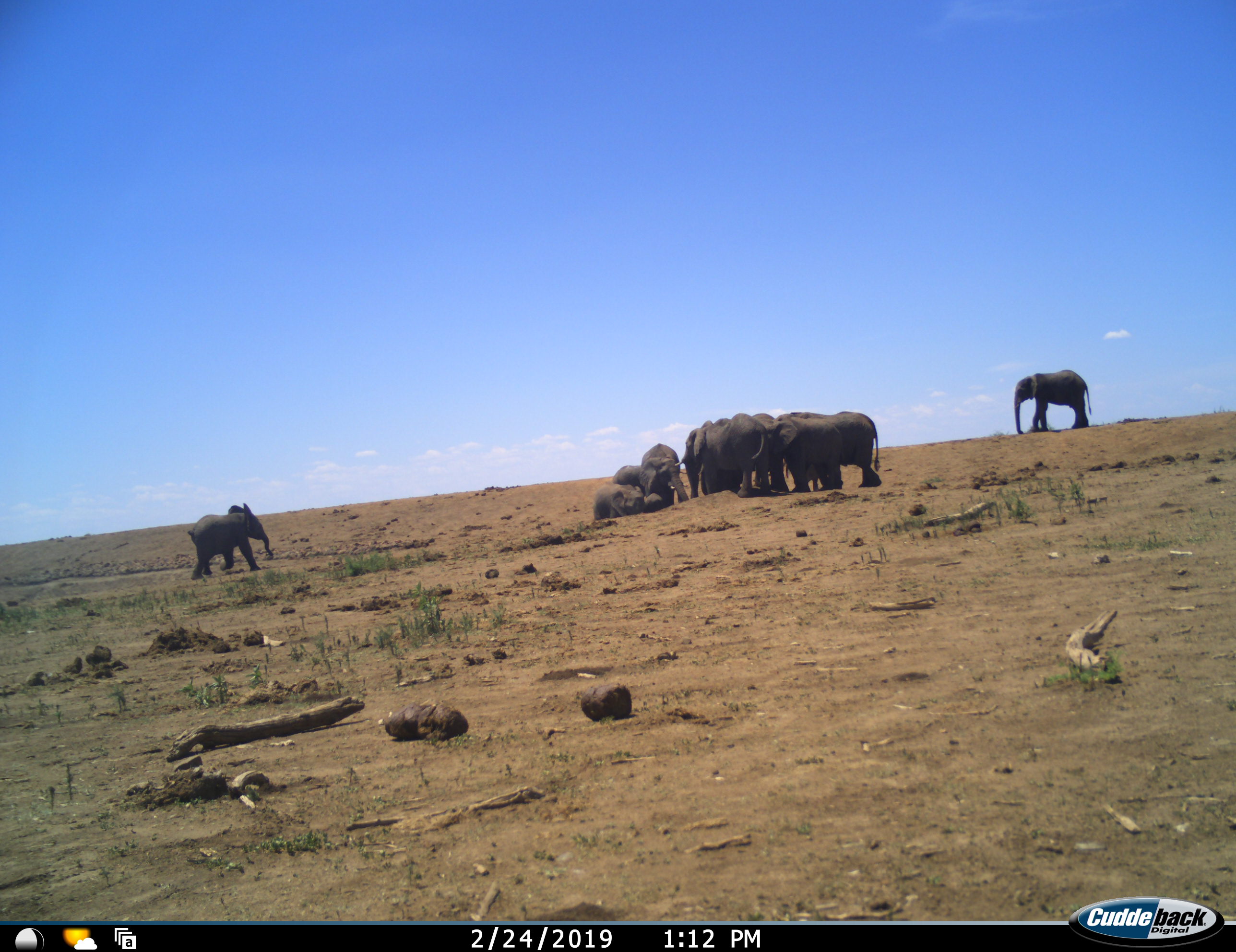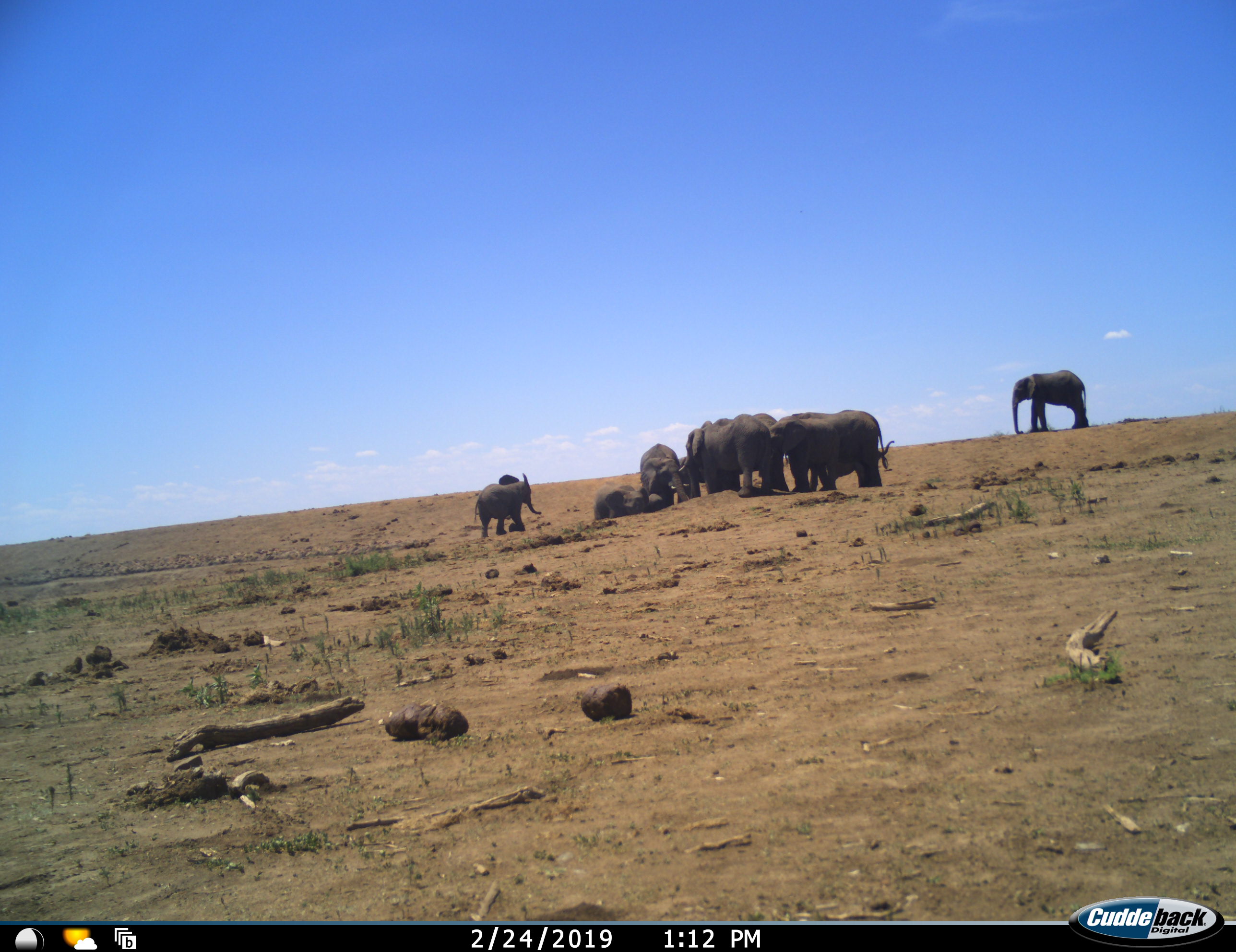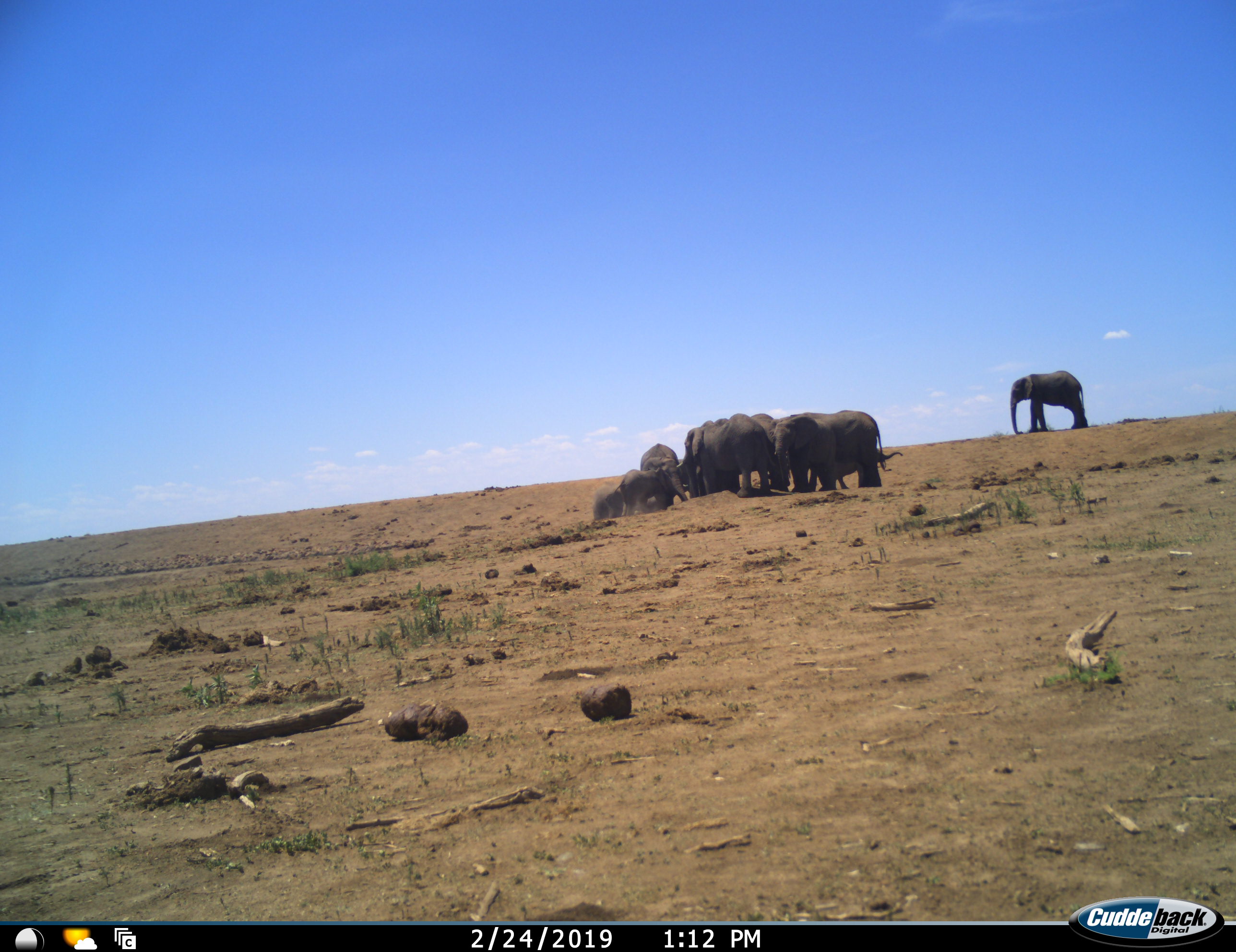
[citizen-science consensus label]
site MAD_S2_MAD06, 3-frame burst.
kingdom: Animalia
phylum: Chordata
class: Mammalia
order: Proboscidea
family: Elephantidae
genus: Loxodonta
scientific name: Loxodonta africana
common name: african bush elephant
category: elephant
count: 10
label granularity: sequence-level